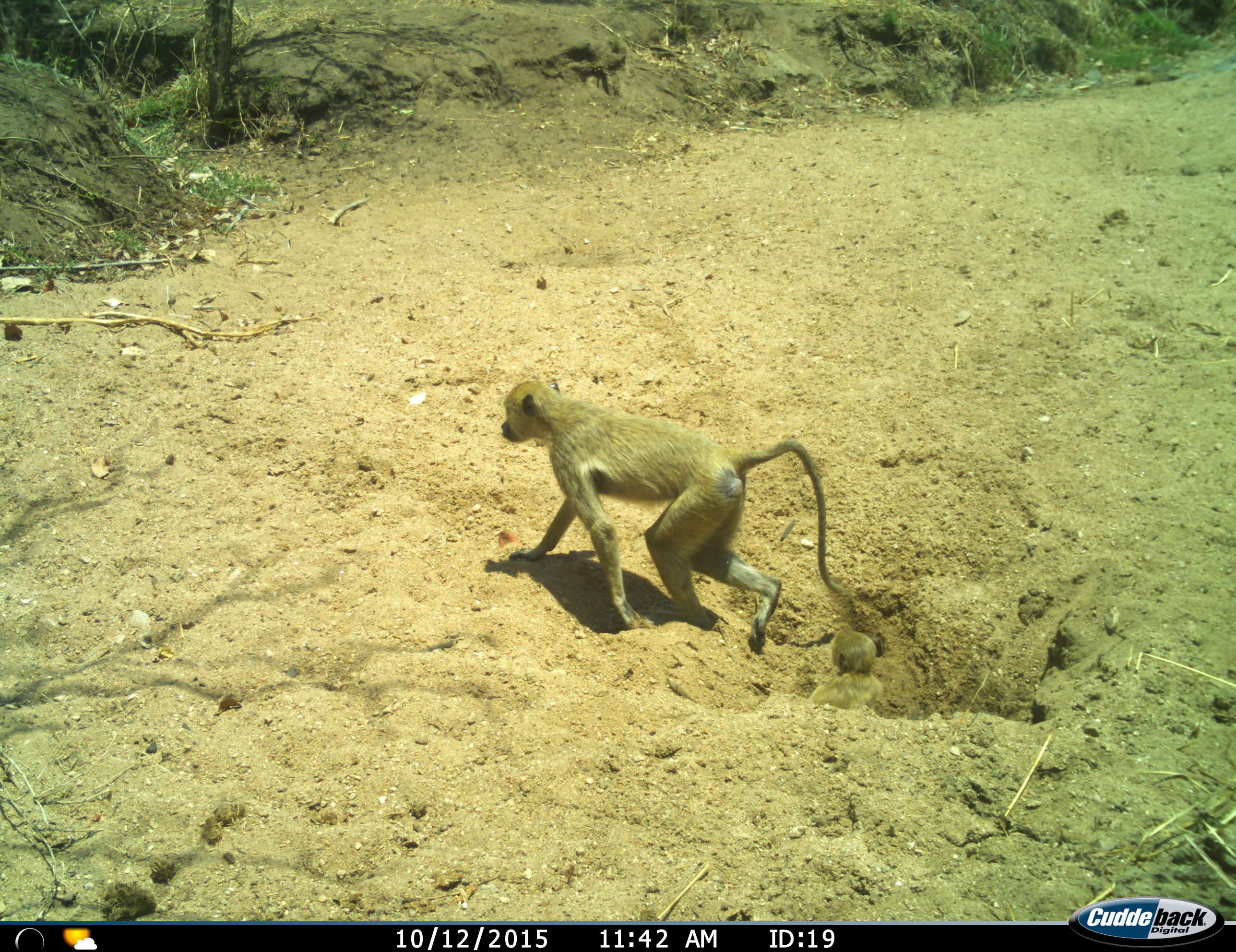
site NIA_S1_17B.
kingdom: Animalia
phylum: Chordata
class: Mammalia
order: Primates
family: Cercopithecidae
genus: Papio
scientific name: Papio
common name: baboon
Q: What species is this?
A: Baboon (Papio).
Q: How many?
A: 2.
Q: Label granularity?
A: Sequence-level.